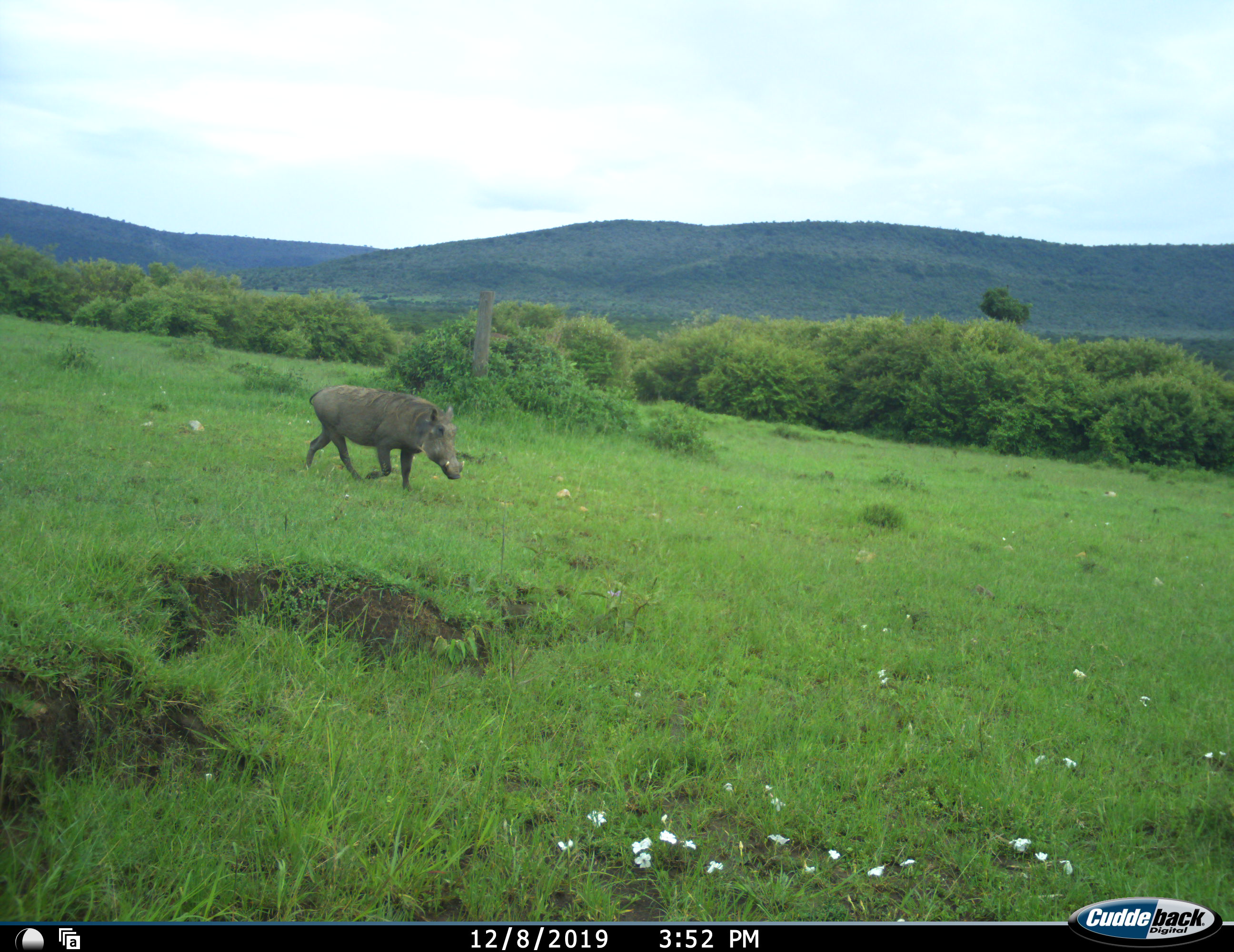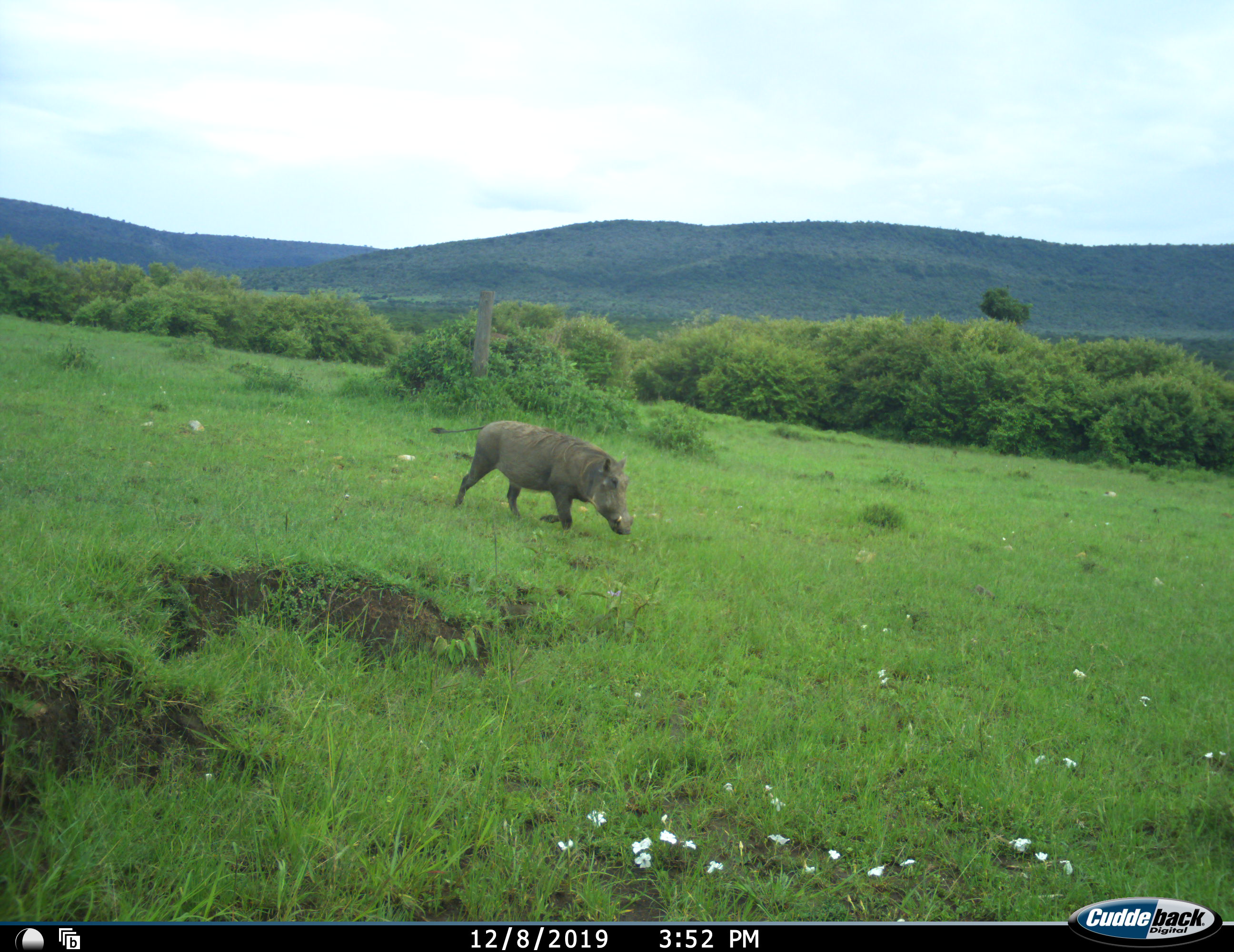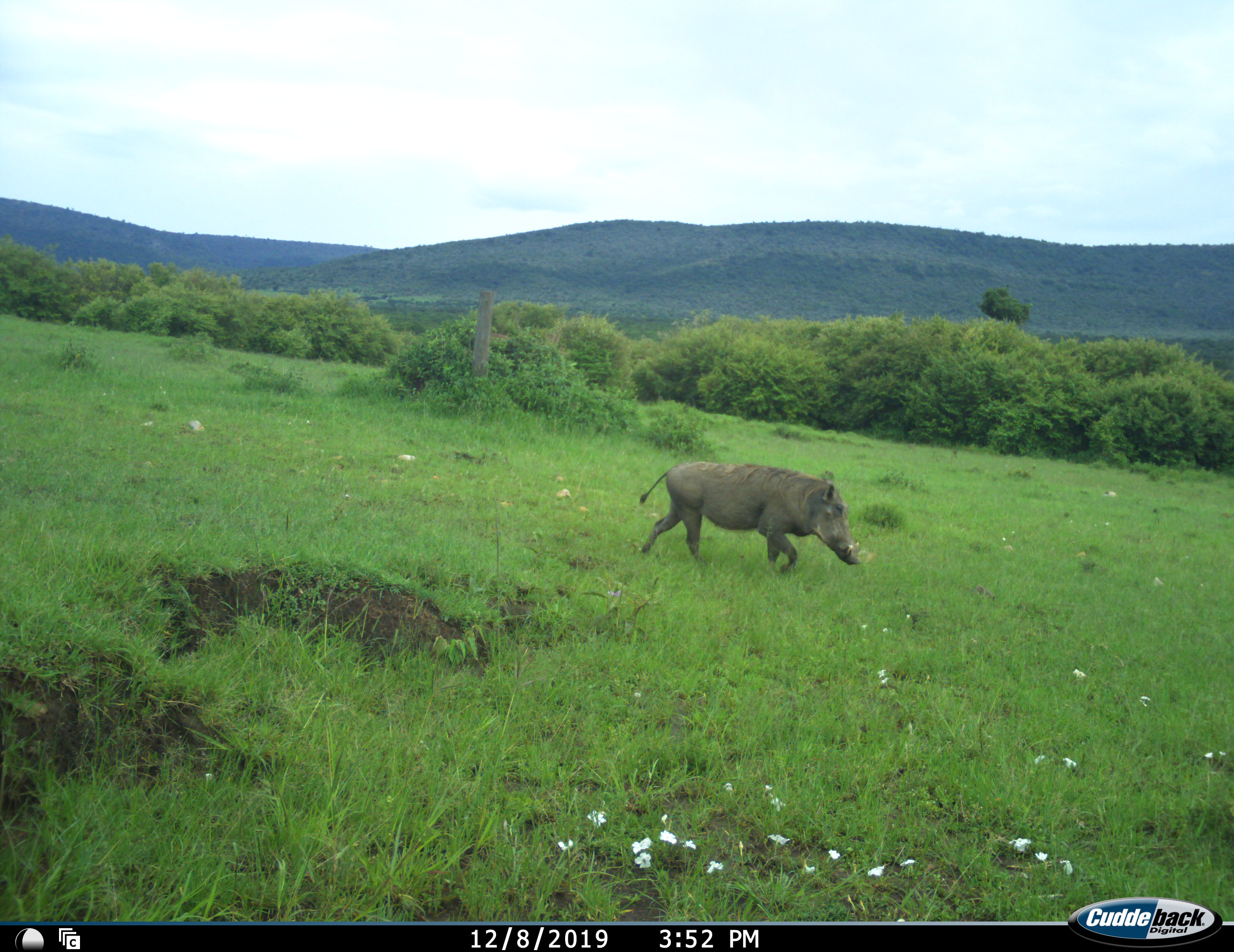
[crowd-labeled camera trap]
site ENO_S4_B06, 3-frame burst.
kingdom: Animalia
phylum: Chordata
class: Mammalia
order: Artiodactyla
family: Suidae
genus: Phacochoerus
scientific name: Phacochoerus africanus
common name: warthog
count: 1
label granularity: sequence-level